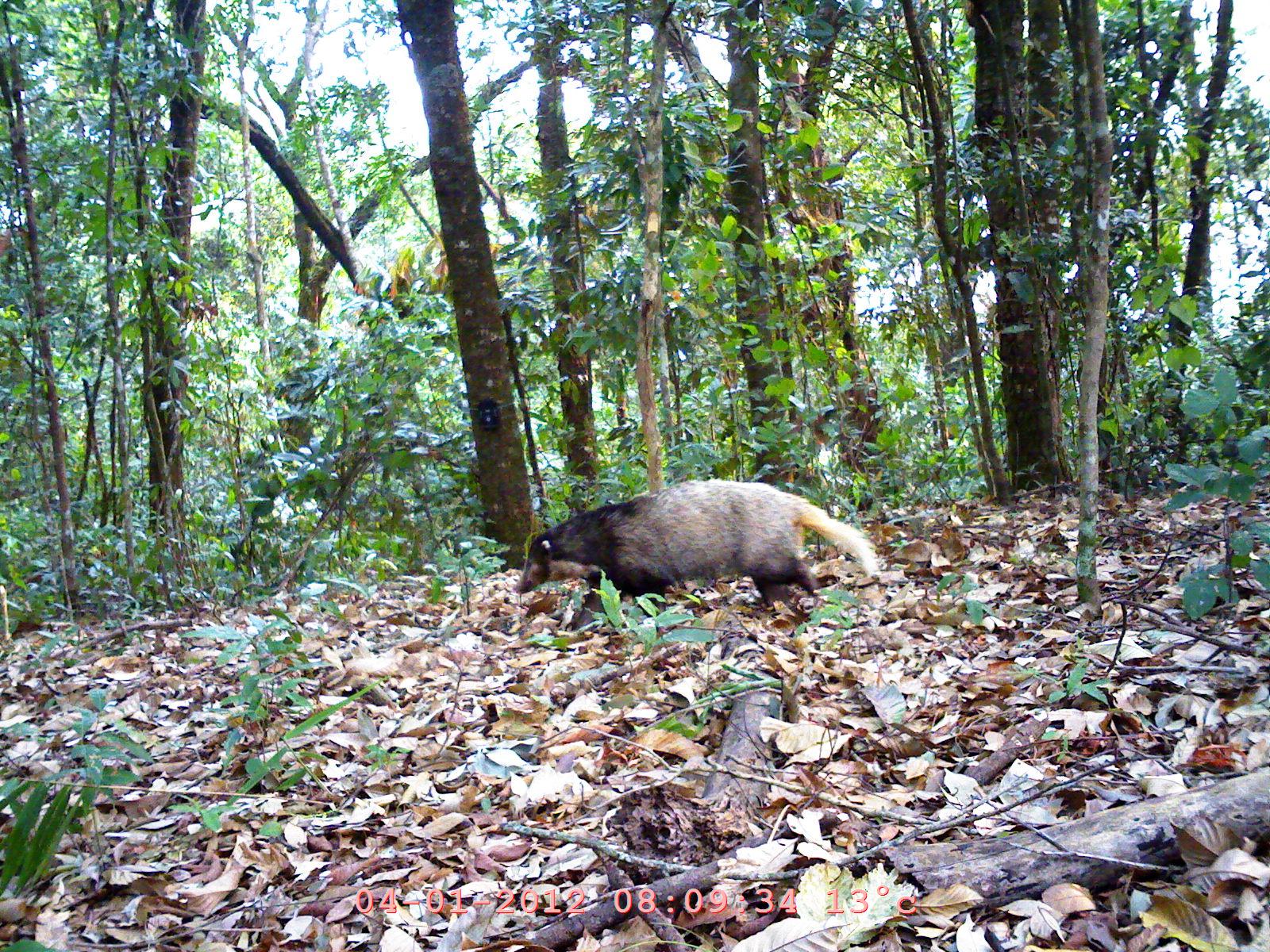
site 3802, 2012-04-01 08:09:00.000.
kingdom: Animalia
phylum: Chordata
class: Mammalia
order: Carnivora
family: Mustelidae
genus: Arctonyx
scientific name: Arctonyx collaris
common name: greater hog badger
Arctonyx collaris (greater hog badger), count 1.